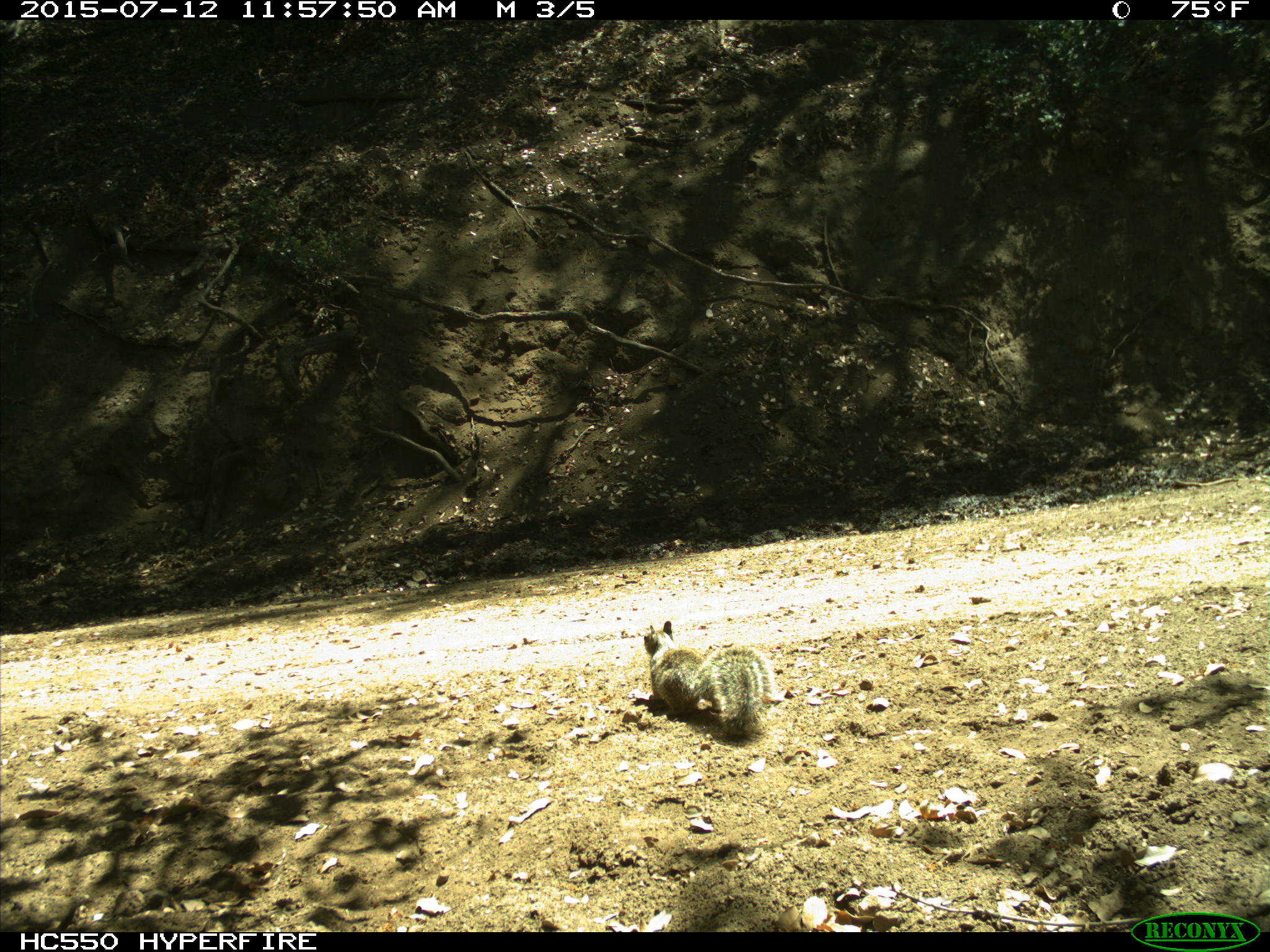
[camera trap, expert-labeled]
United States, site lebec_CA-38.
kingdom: Animalia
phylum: Chordata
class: Mammalia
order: Rodentia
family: Sciuridae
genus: Otospermophilus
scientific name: Otospermophilus beecheyi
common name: california ground squirrel